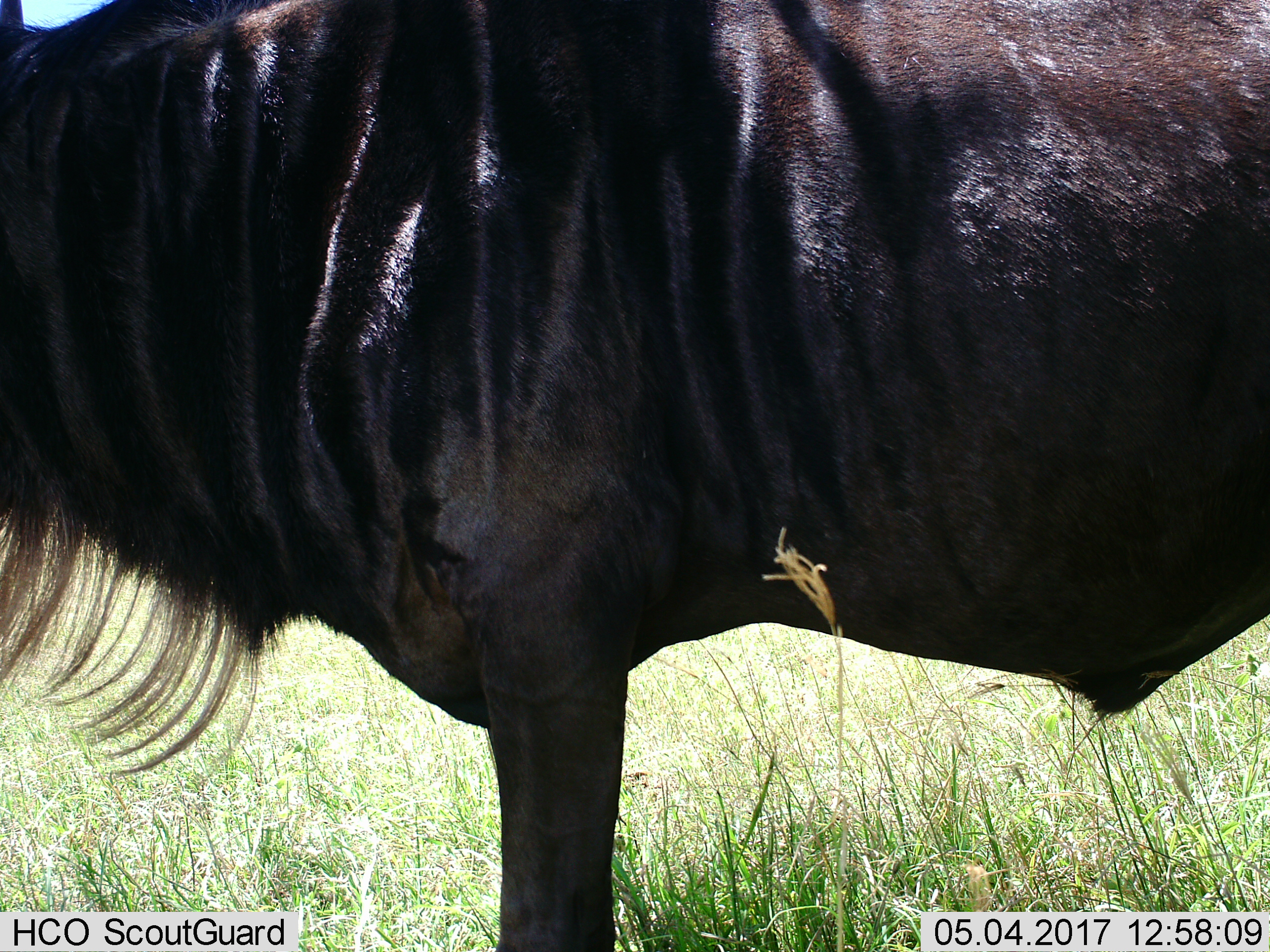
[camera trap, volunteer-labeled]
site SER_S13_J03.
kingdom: Animalia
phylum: Chordata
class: Mammalia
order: Artiodactyla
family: Bovidae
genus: Connochaetes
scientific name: Connochaetes taurinus taurinus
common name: blue wildebeest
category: wildebeestblue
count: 1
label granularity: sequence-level